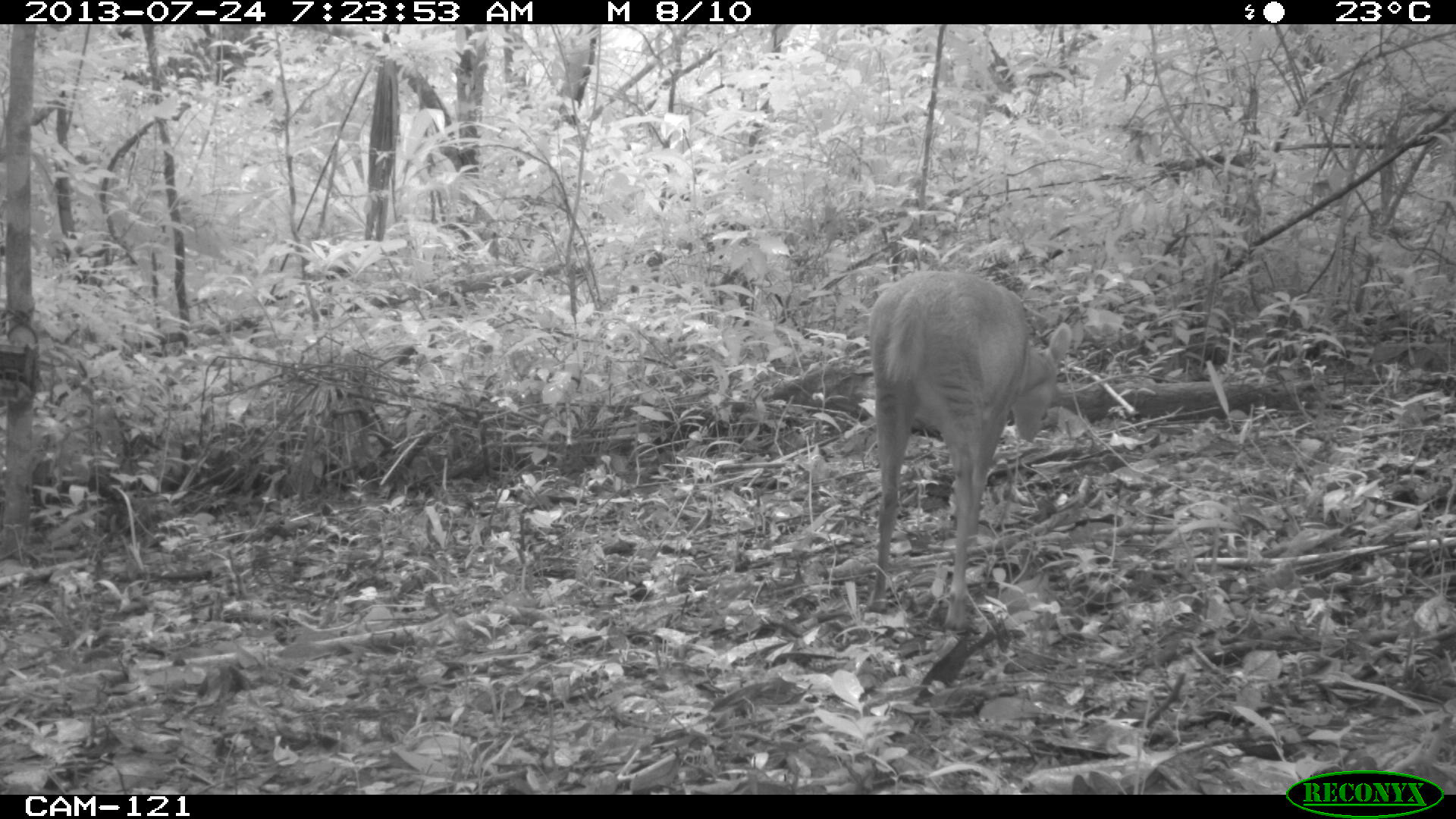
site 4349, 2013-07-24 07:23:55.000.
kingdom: Animalia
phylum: Chordata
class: Mammalia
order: Artiodactyla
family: Cervidae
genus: Mazama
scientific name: Mazama temama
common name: central american red brocket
Mazama temama (central american red brocket), count 1, sex female.